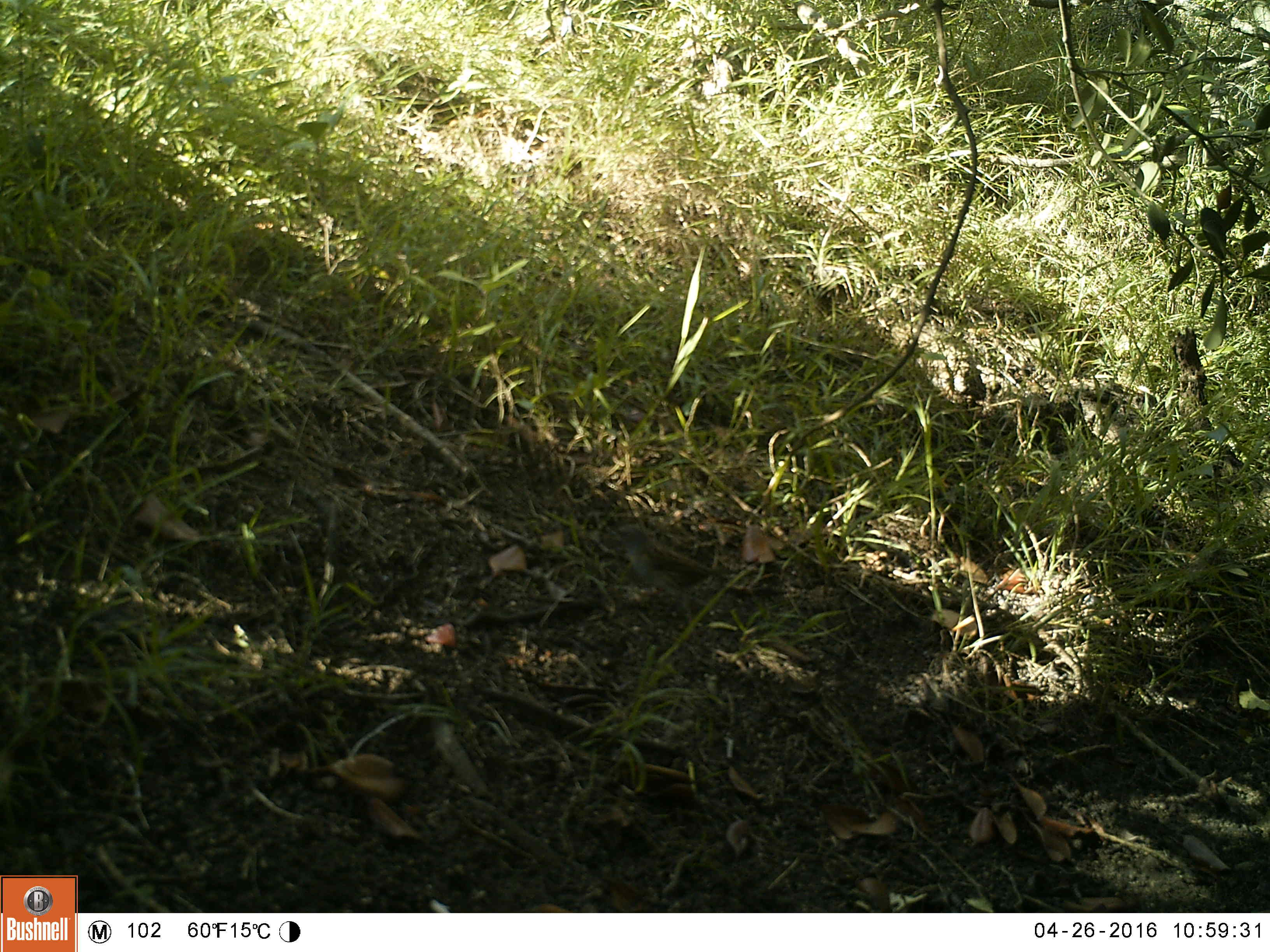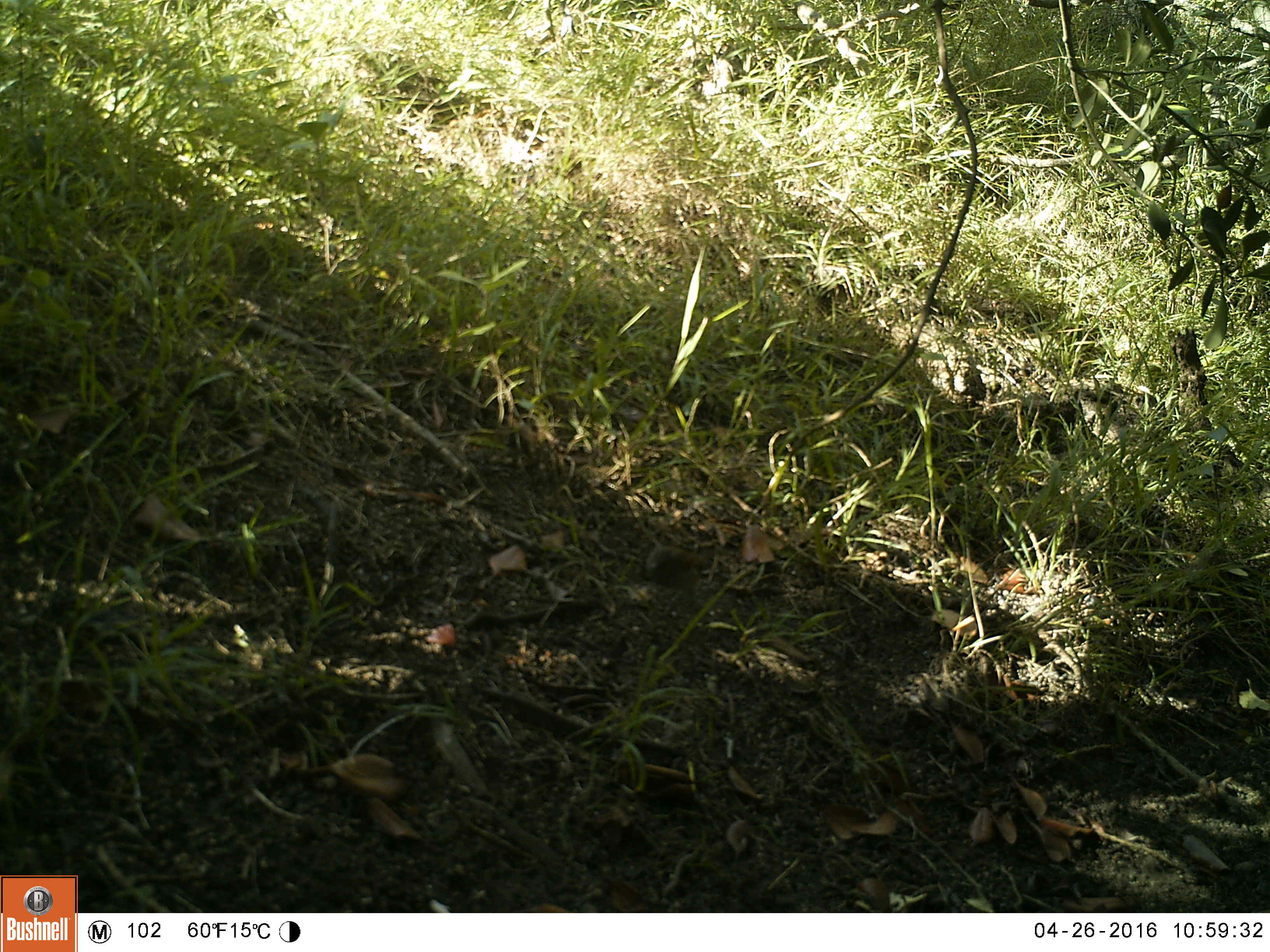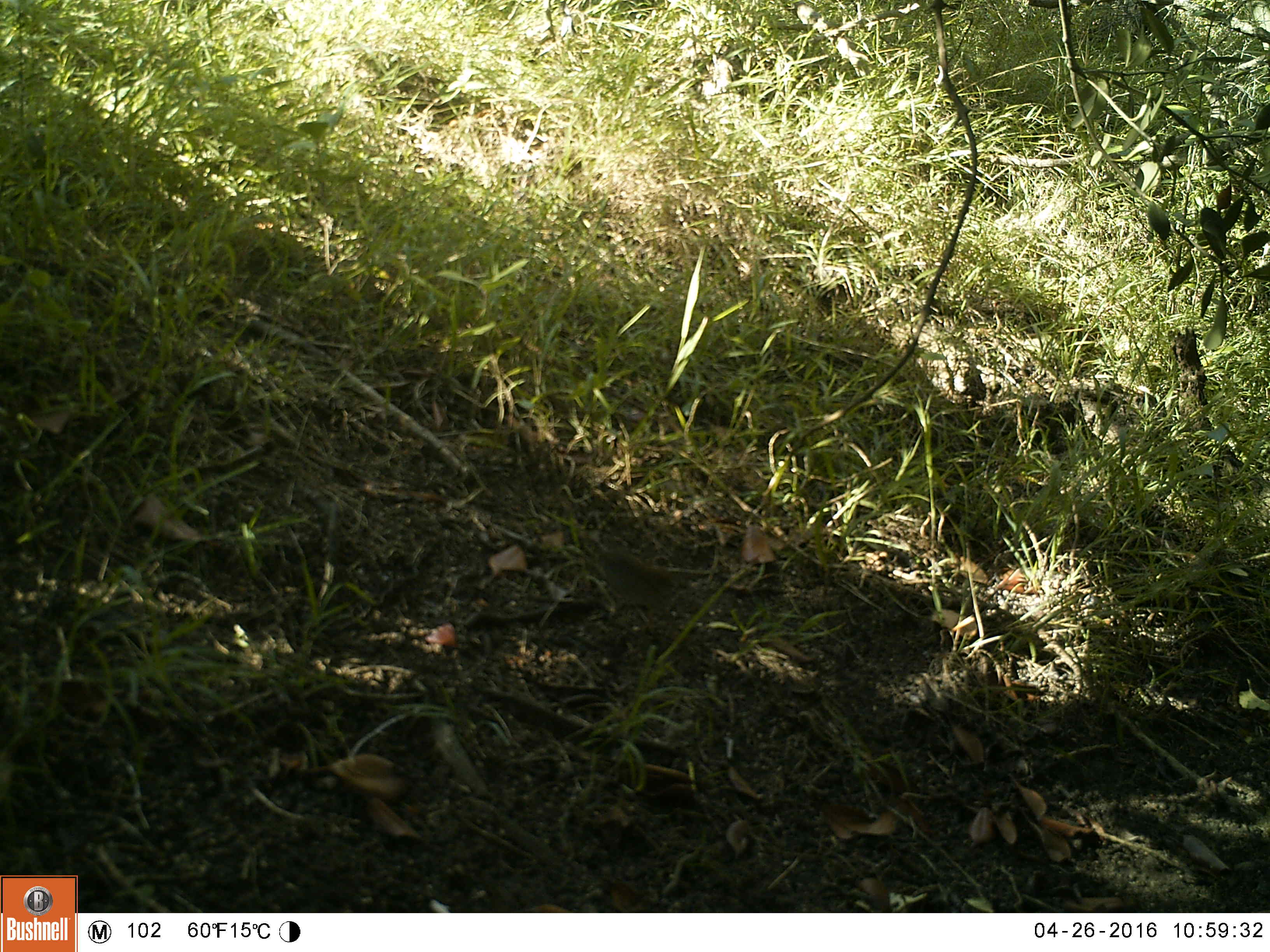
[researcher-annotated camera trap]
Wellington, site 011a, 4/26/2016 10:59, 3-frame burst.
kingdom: Animalia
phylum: Chordata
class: Aves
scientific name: Aves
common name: bird